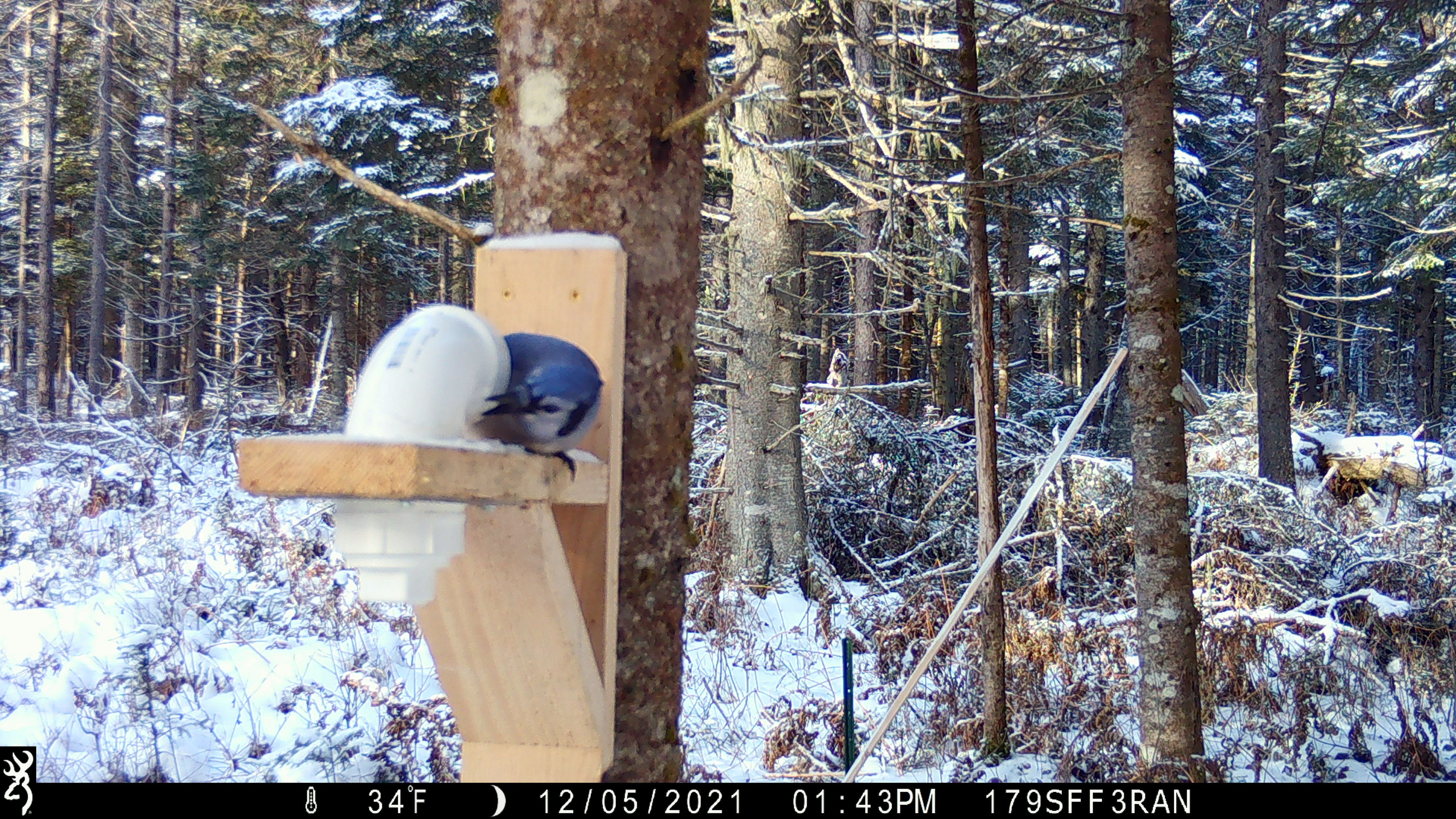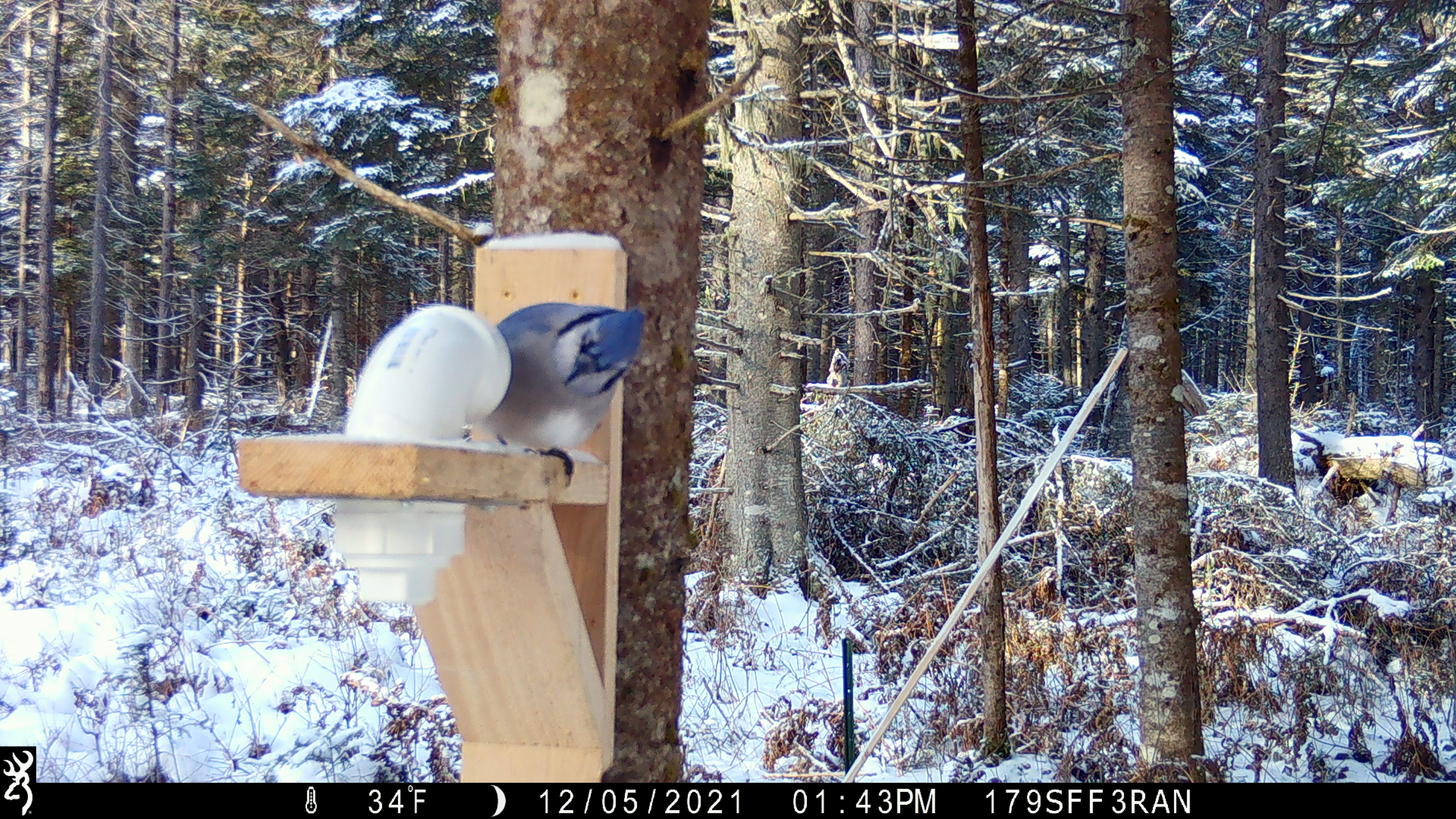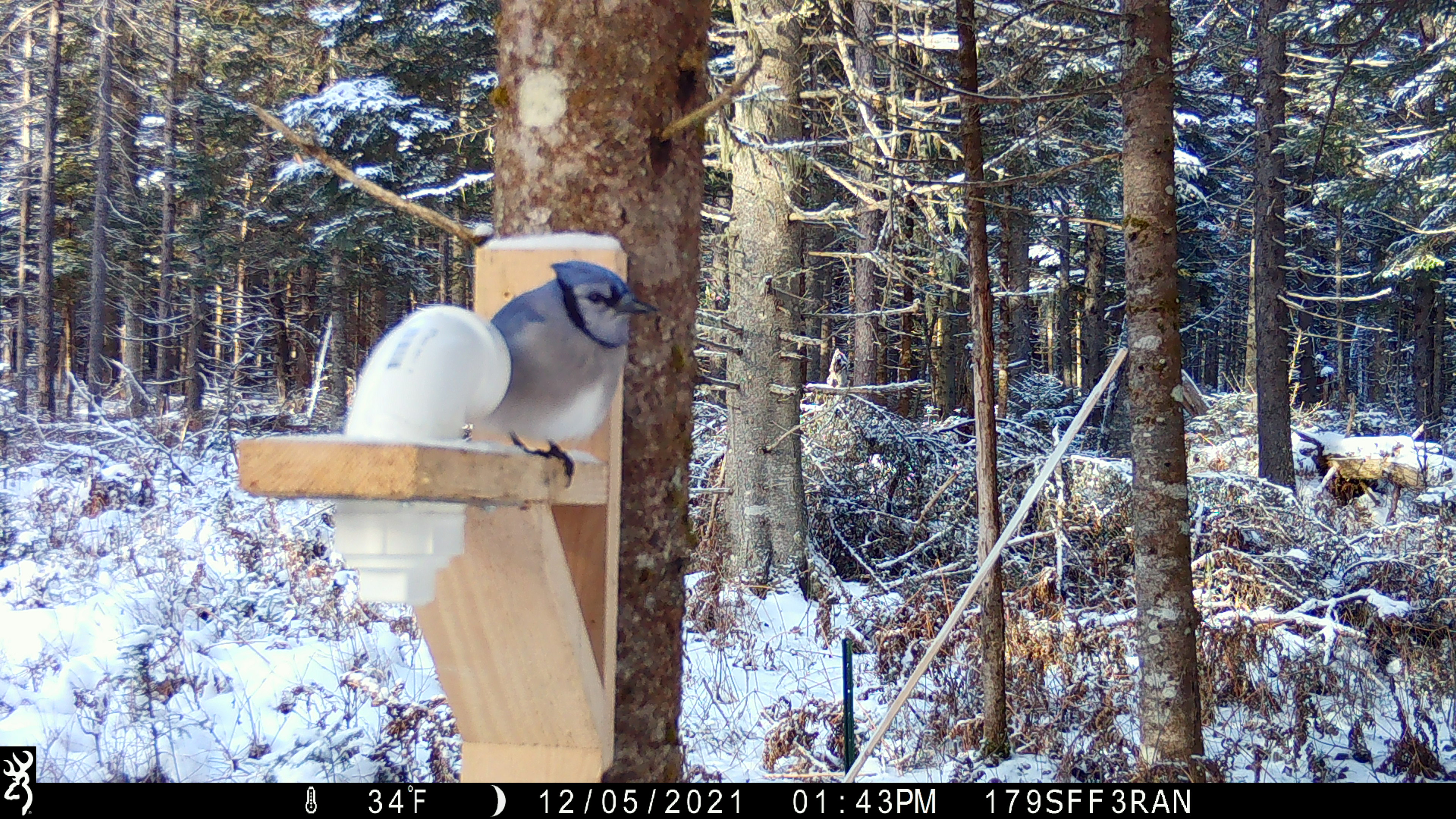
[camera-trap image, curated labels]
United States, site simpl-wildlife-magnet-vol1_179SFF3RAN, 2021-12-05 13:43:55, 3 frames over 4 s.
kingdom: Animalia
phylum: Chordata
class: Aves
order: Passeriformes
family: Corvidae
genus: Cyanocitta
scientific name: Cyanocitta cristata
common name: blue jay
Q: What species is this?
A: Blue jay (Cyanocitta cristata).